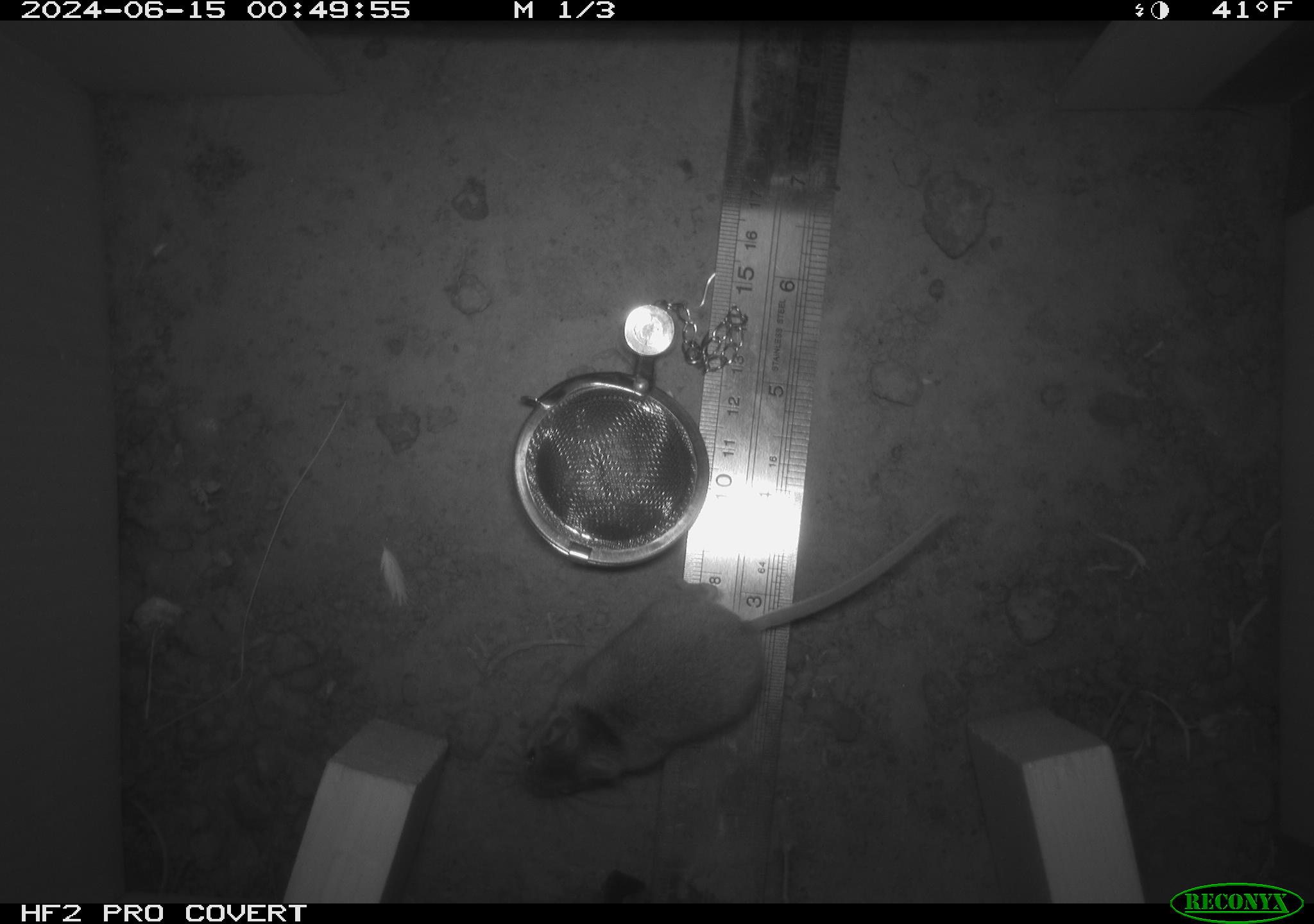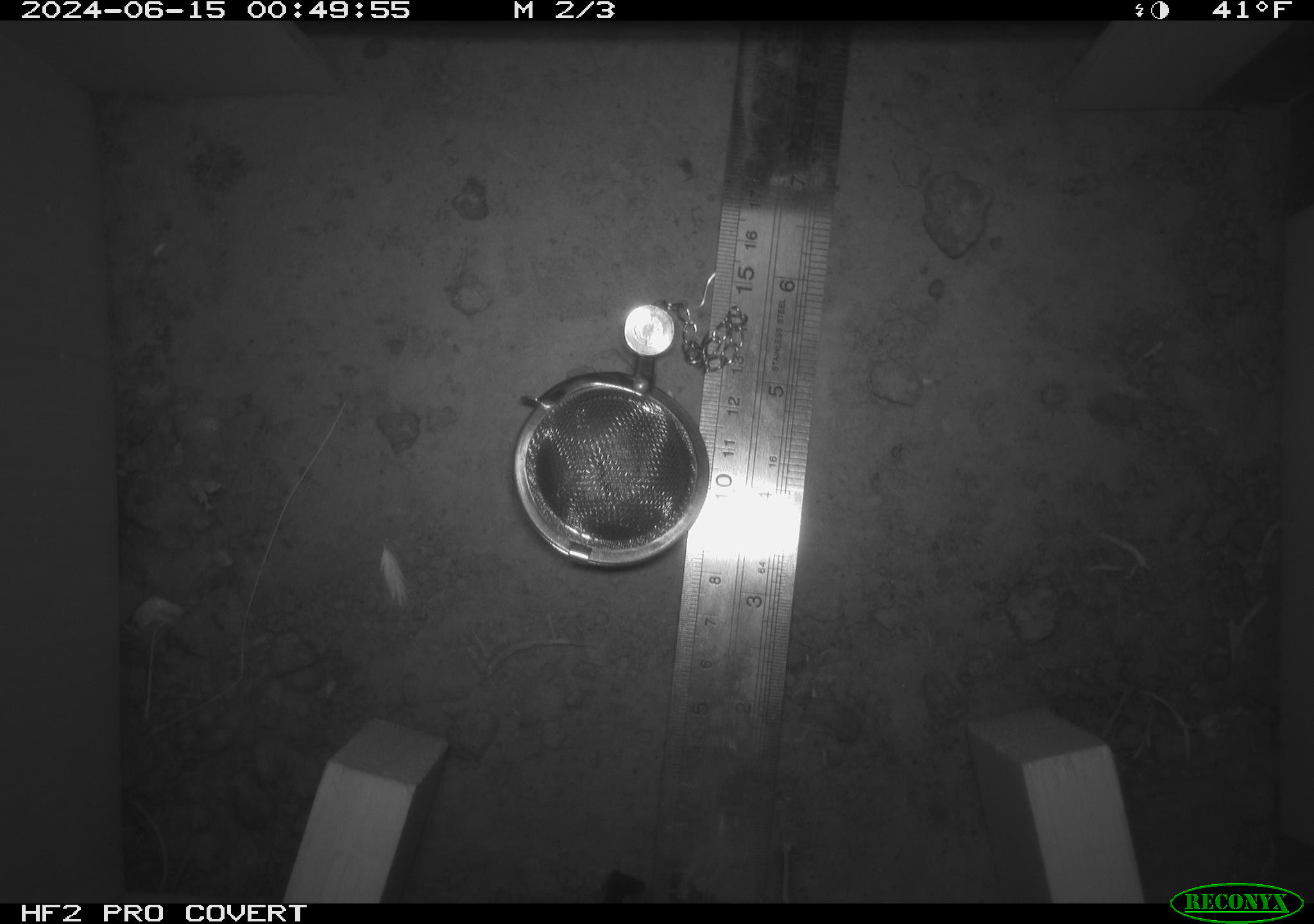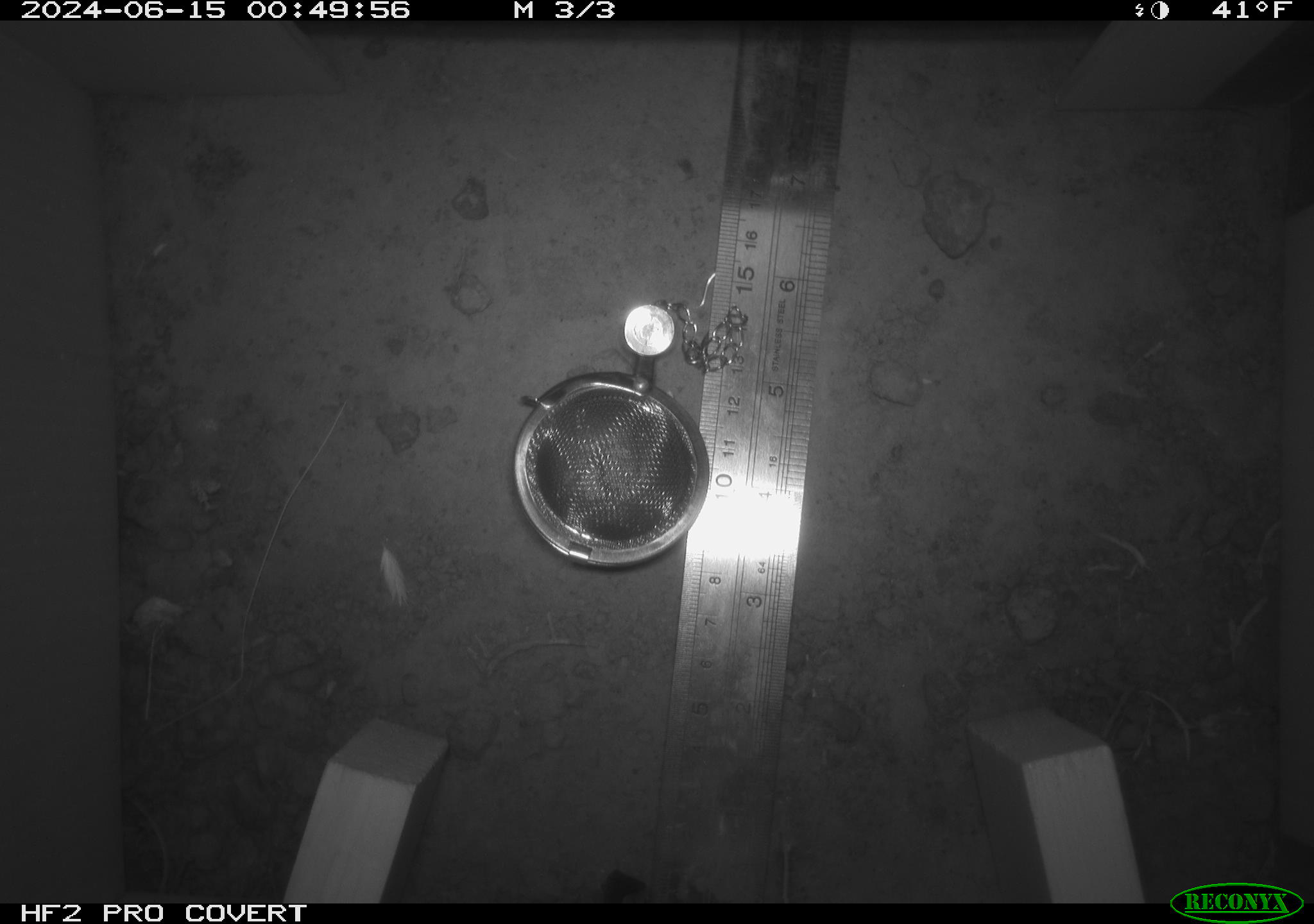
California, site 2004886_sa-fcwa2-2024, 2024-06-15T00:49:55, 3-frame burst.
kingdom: Animalia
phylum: Chordata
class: Mammalia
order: Rodentia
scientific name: Rodentia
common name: mouse species